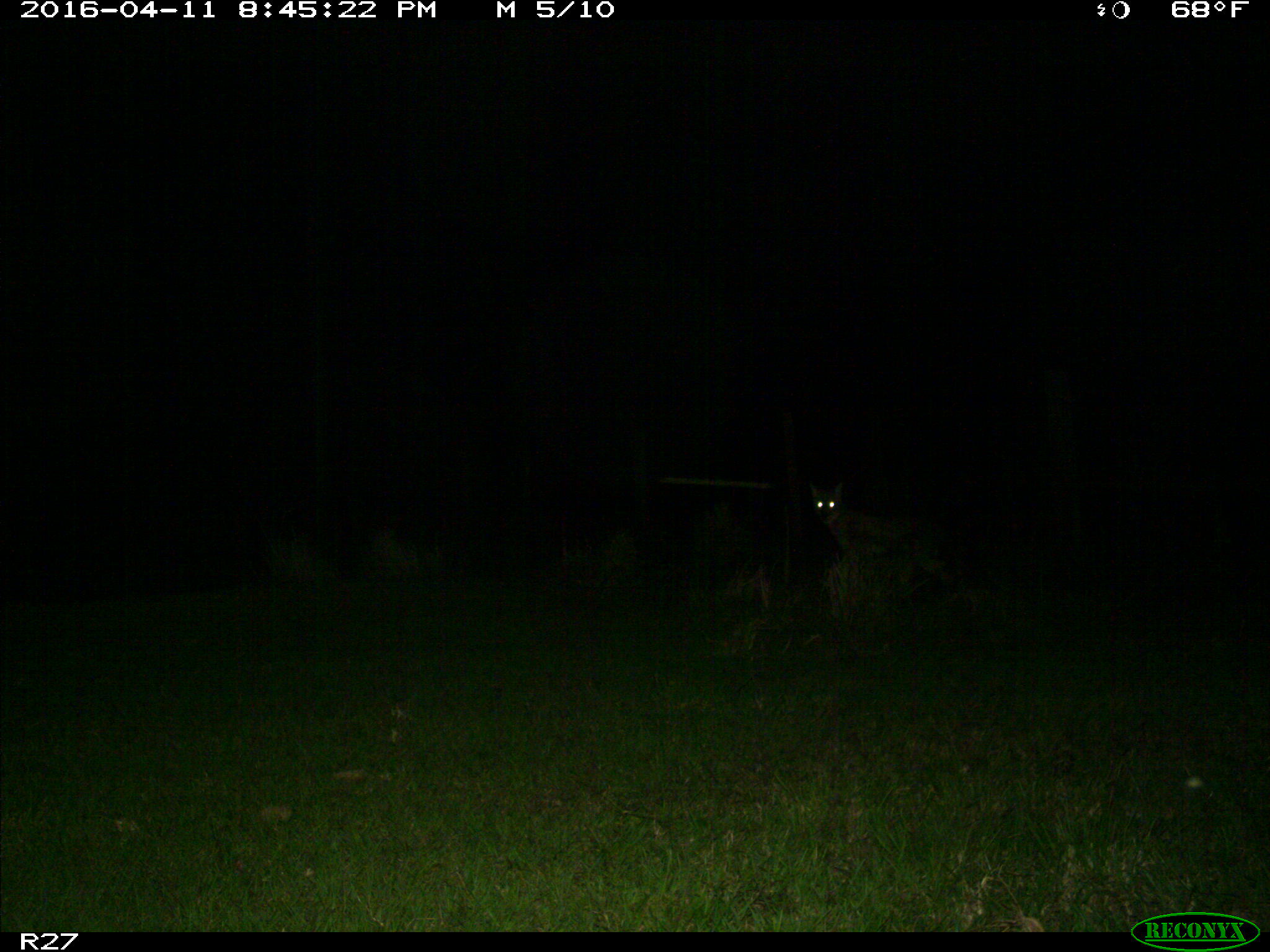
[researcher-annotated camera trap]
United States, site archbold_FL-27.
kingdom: Animalia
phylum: Chordata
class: Mammalia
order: Carnivora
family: Canidae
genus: Canis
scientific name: Canis latrans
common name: coyote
Canis latrans (coyote).